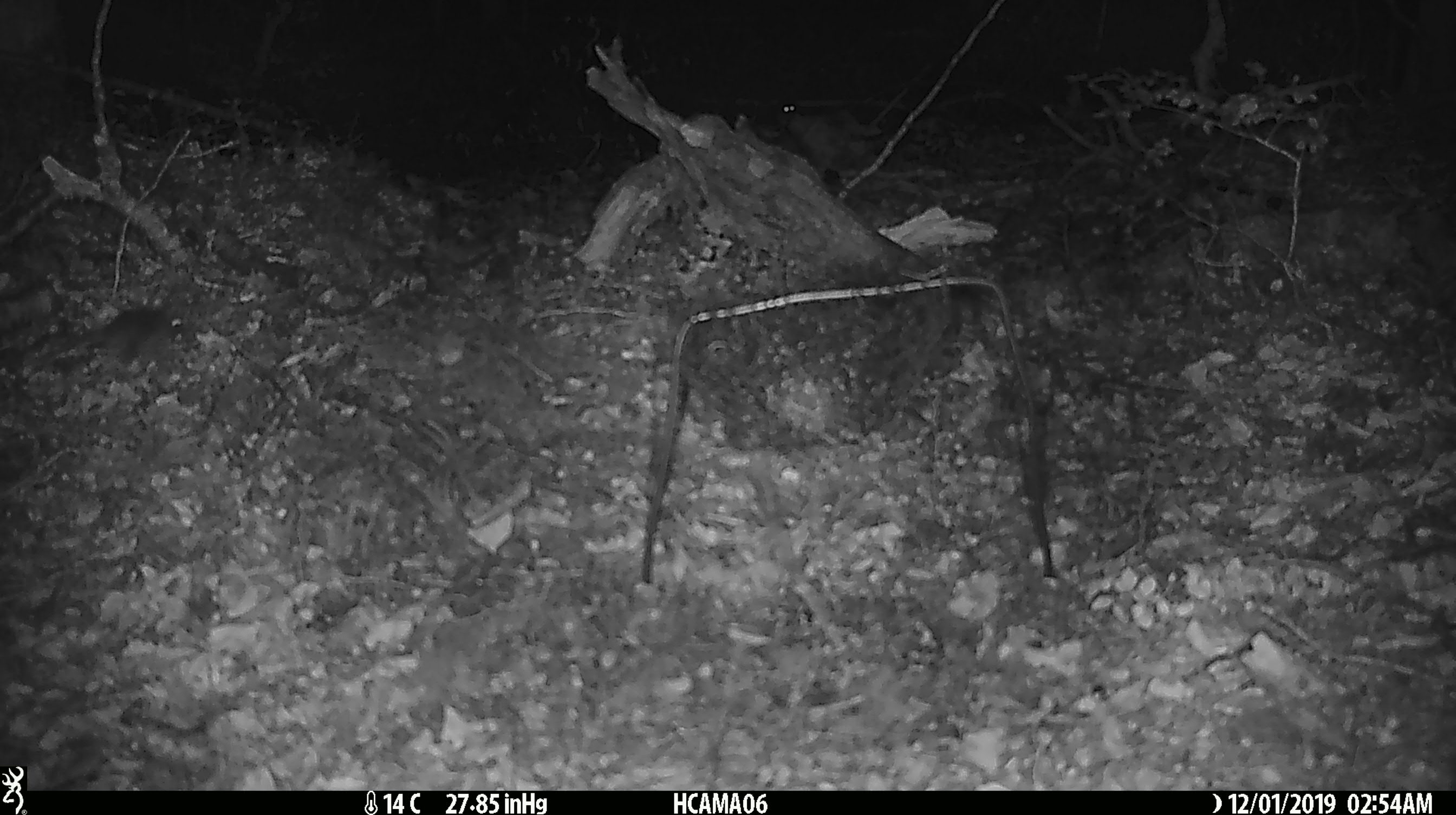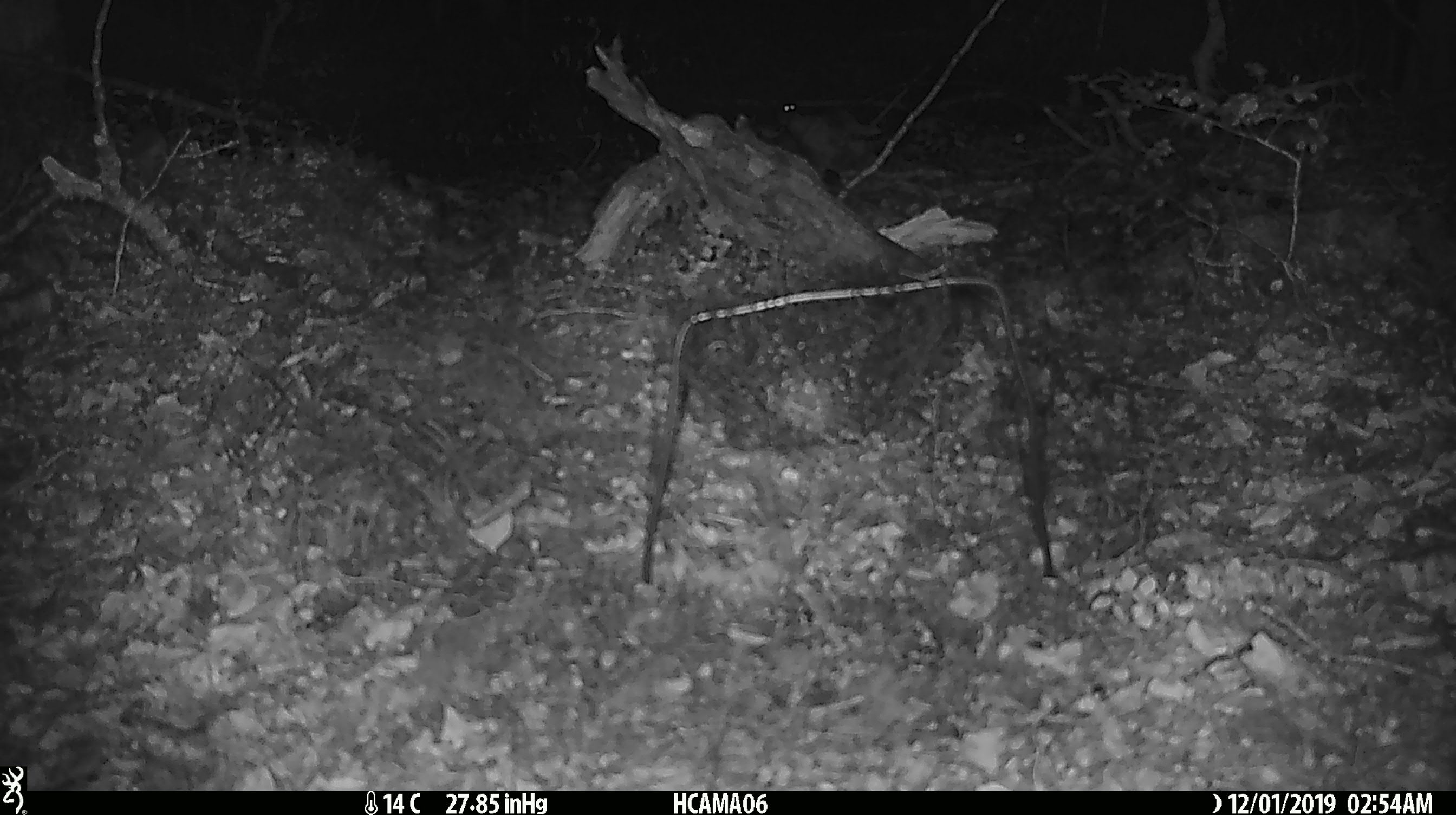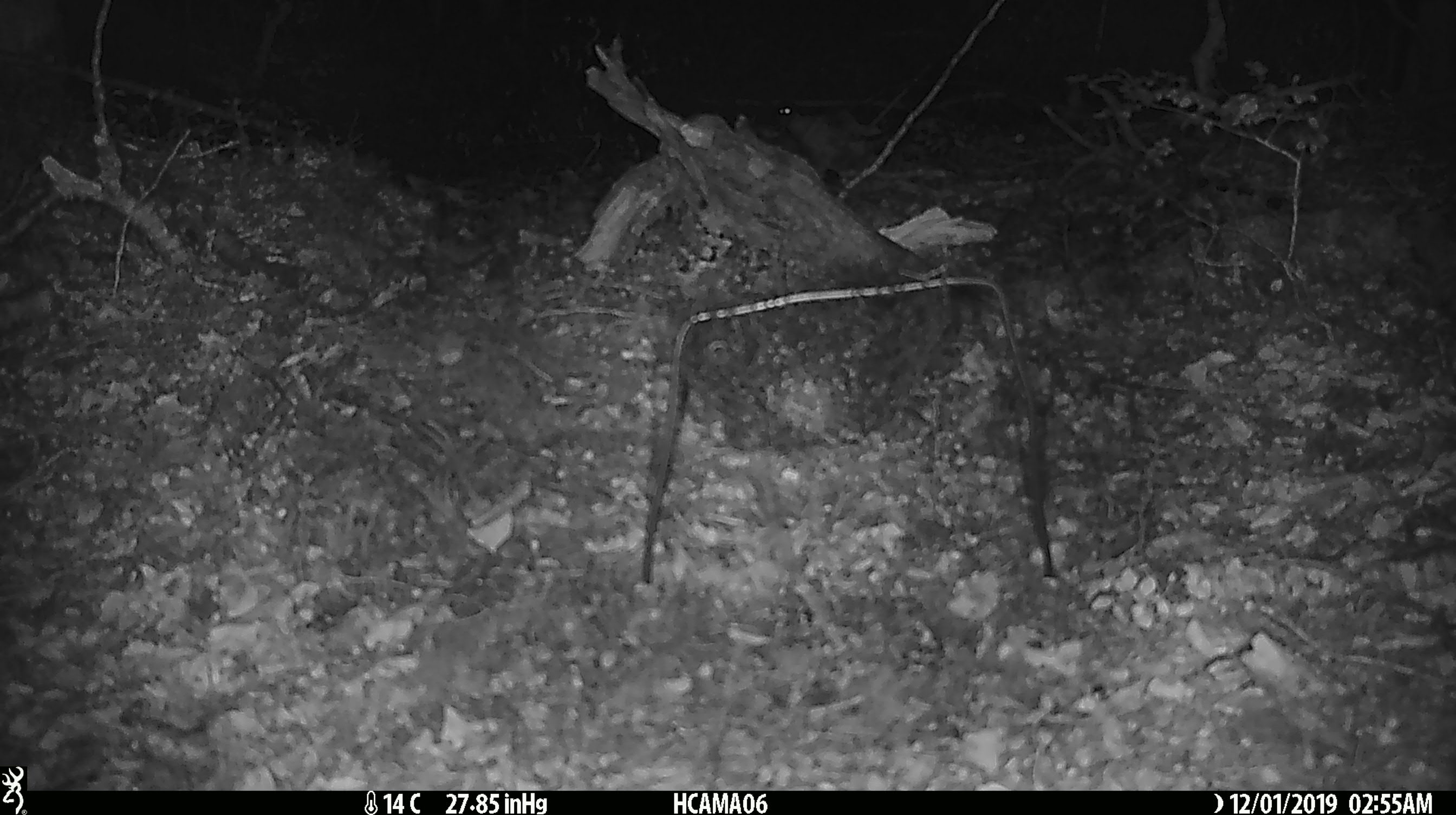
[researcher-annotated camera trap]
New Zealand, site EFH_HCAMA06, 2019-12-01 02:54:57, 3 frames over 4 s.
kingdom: Animalia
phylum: Chordata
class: Mammalia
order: Rodentia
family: Muridae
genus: Mus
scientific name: Mus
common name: mouse